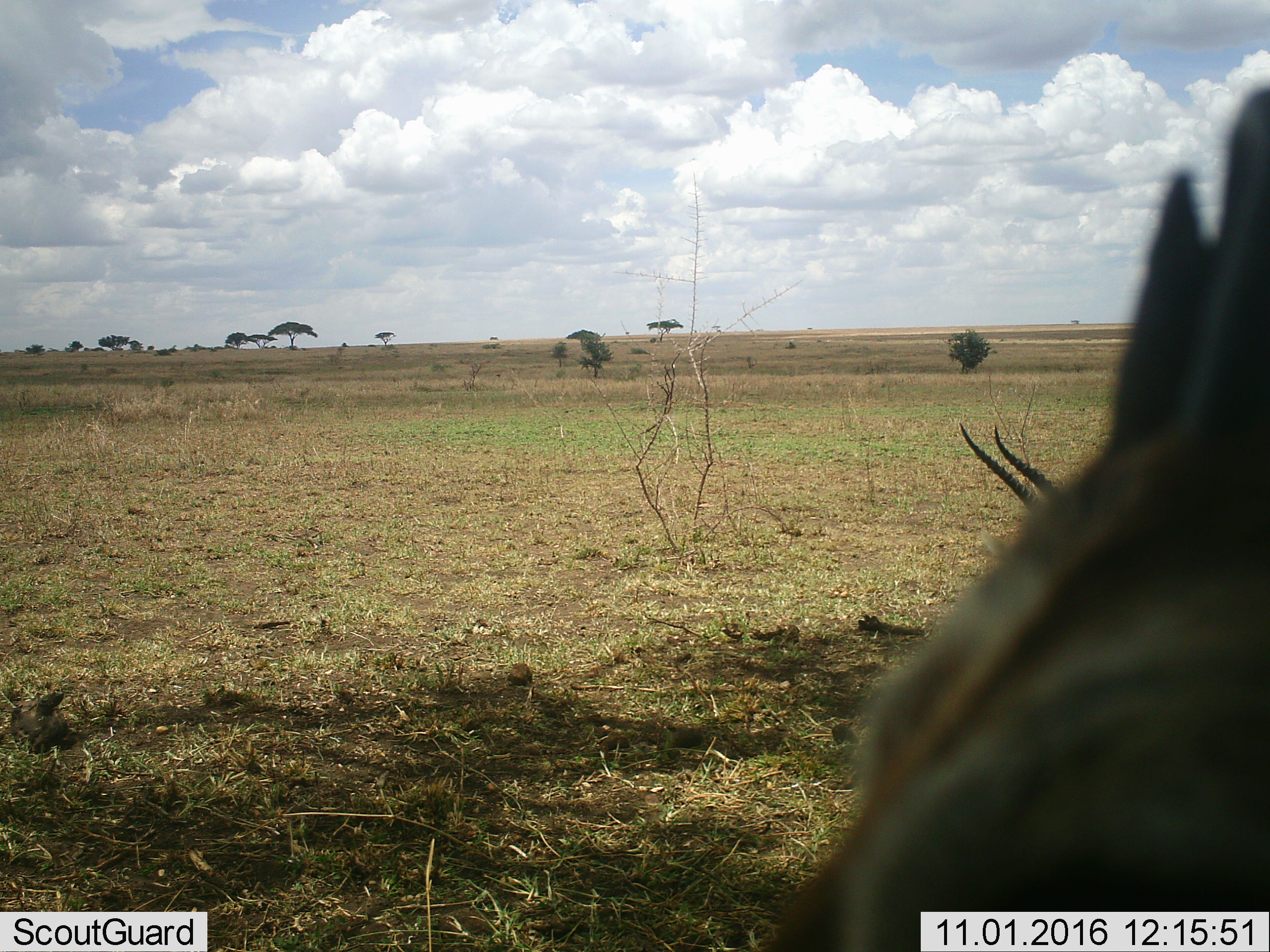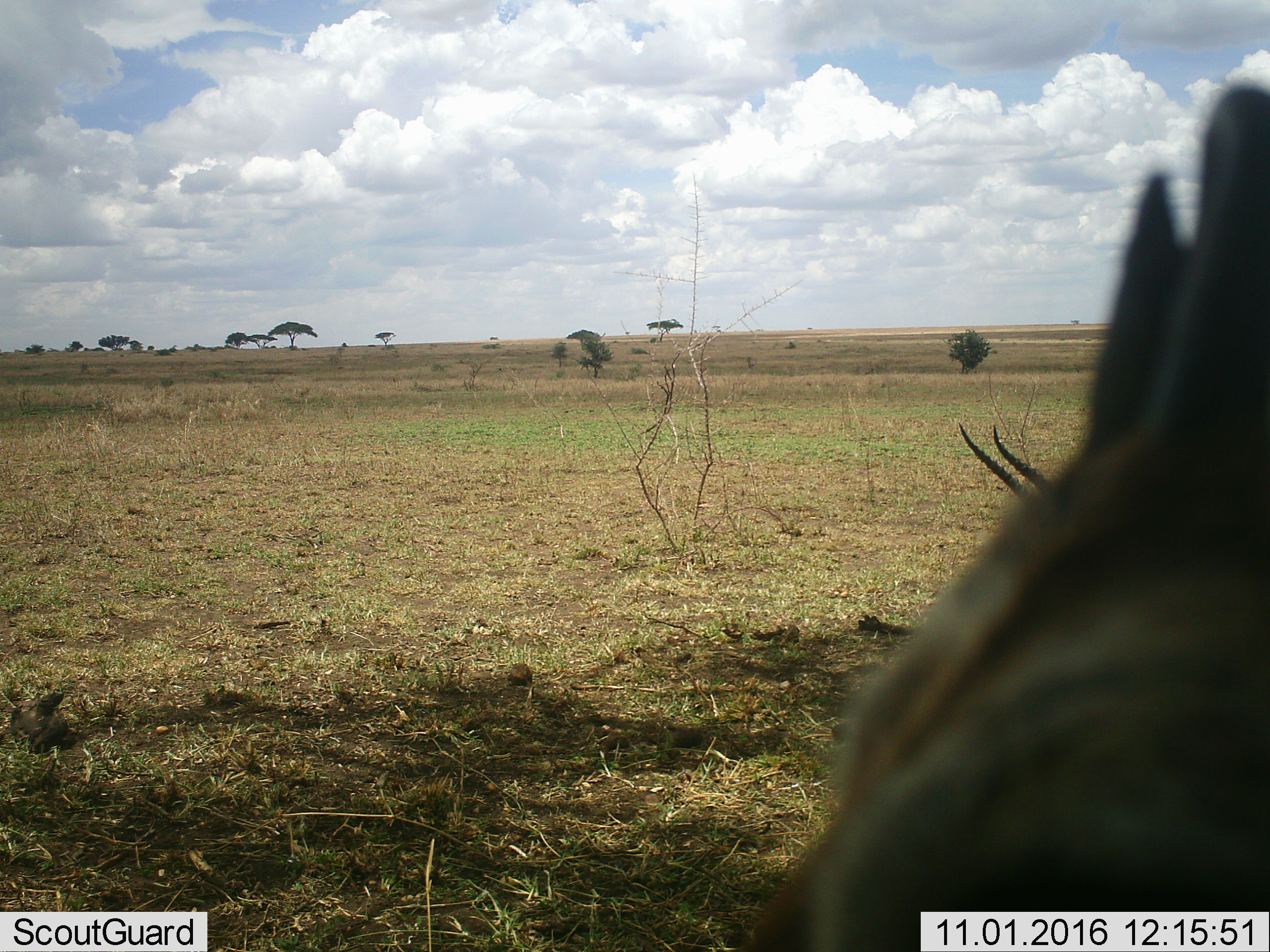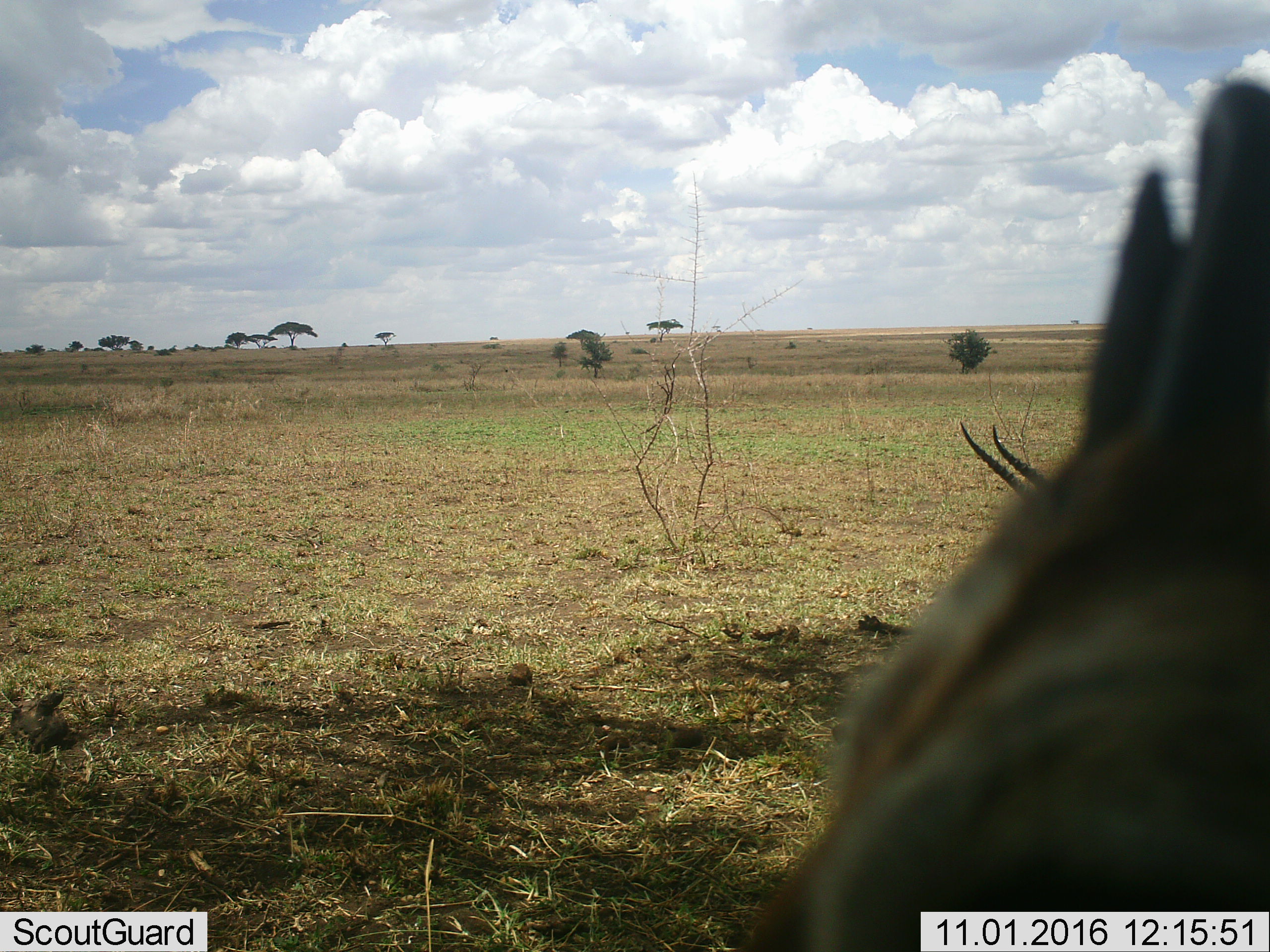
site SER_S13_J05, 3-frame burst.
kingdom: Animalia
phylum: Chordata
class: Mammalia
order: Artiodactyla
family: Bovidae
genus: Eudorcas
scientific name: Eudorcas thomsonii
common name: thomson's gazelle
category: gazellethomsons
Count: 2.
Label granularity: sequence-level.